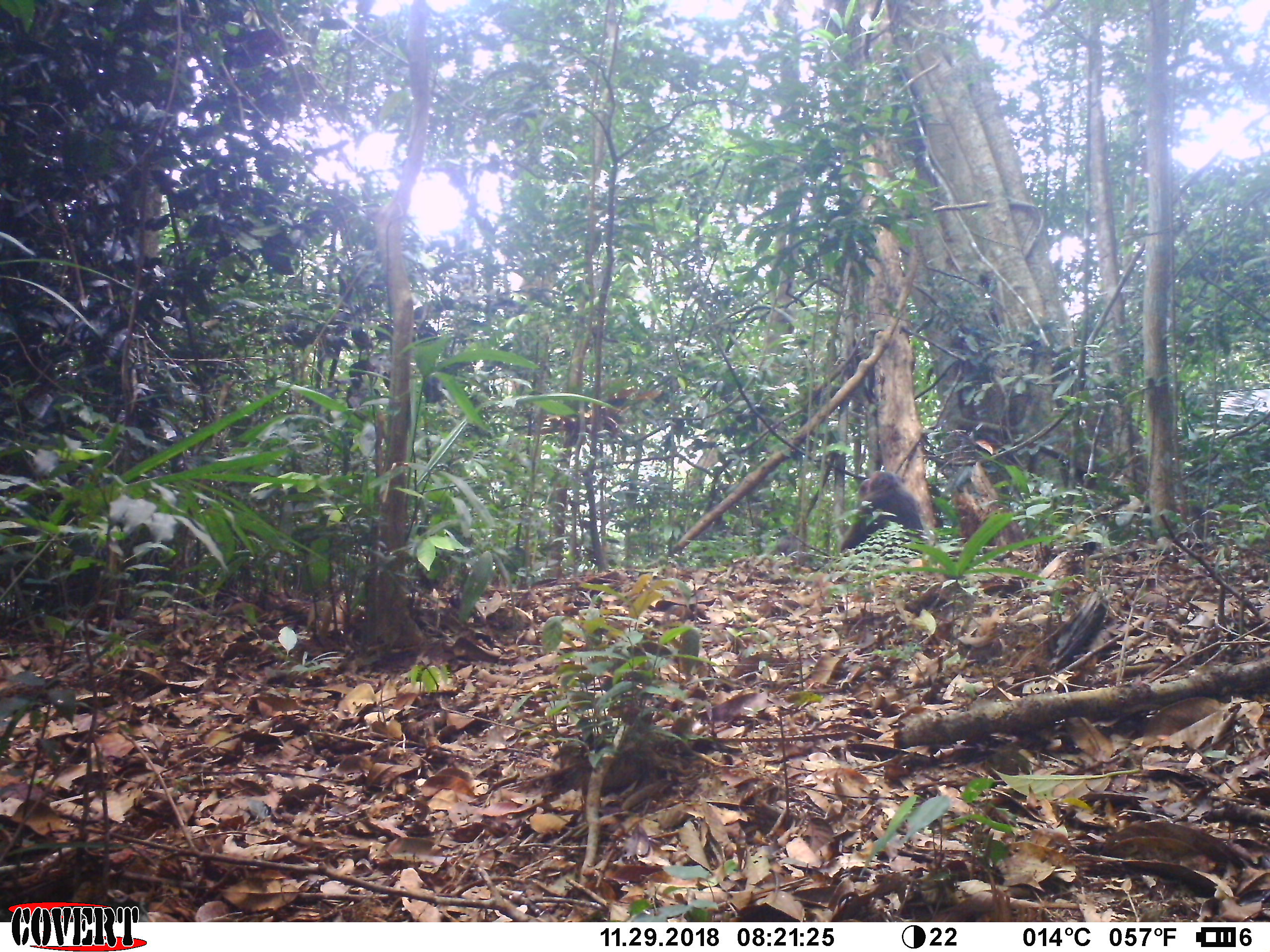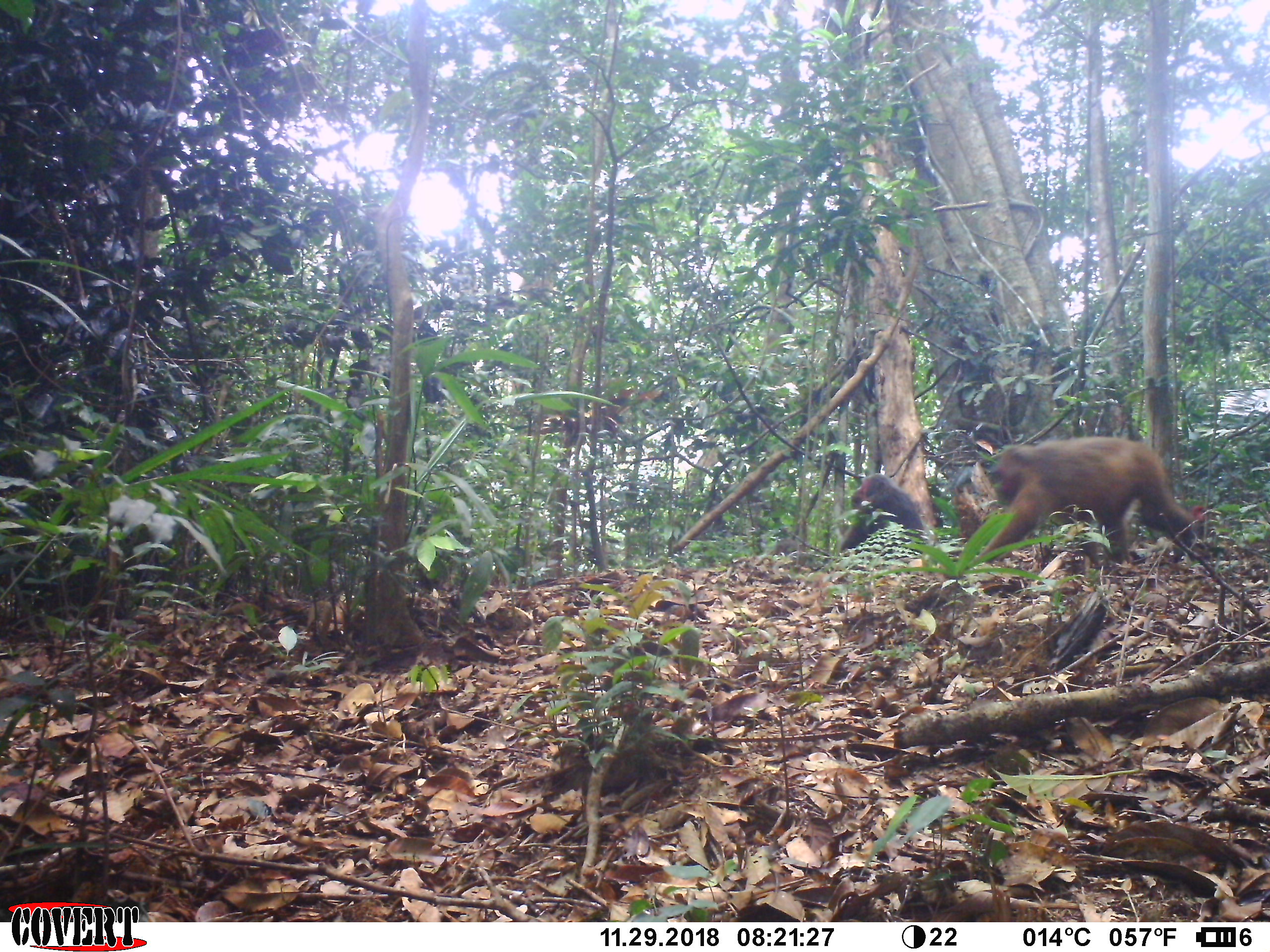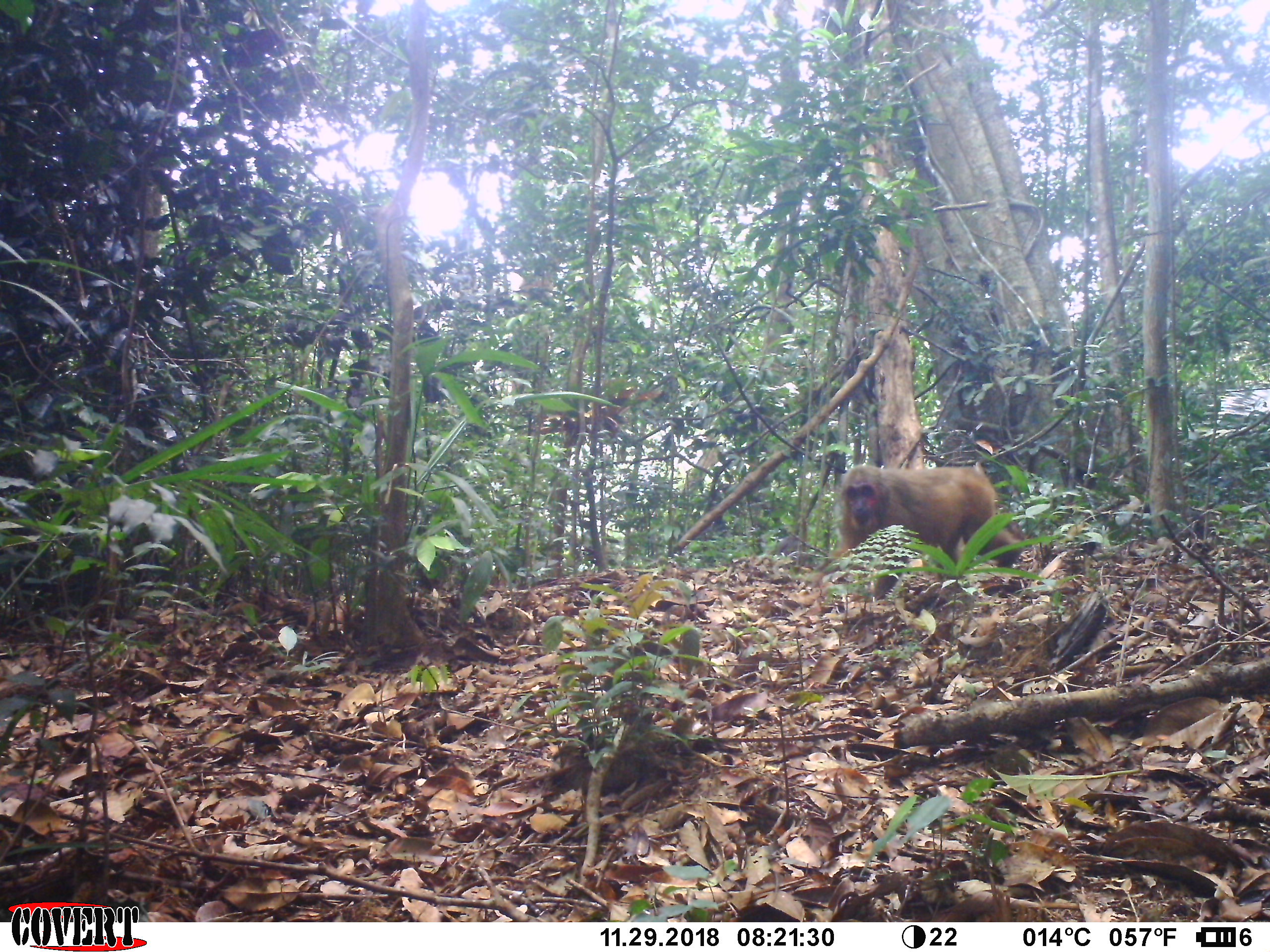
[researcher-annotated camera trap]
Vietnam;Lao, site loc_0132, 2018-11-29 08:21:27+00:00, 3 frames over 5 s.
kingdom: Animalia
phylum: Chordata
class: Mammalia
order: Primates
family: Cercopithecidae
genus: Macaca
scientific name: Macaca arctoides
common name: stump-tailed macaque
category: stump tailed macaque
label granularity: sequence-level